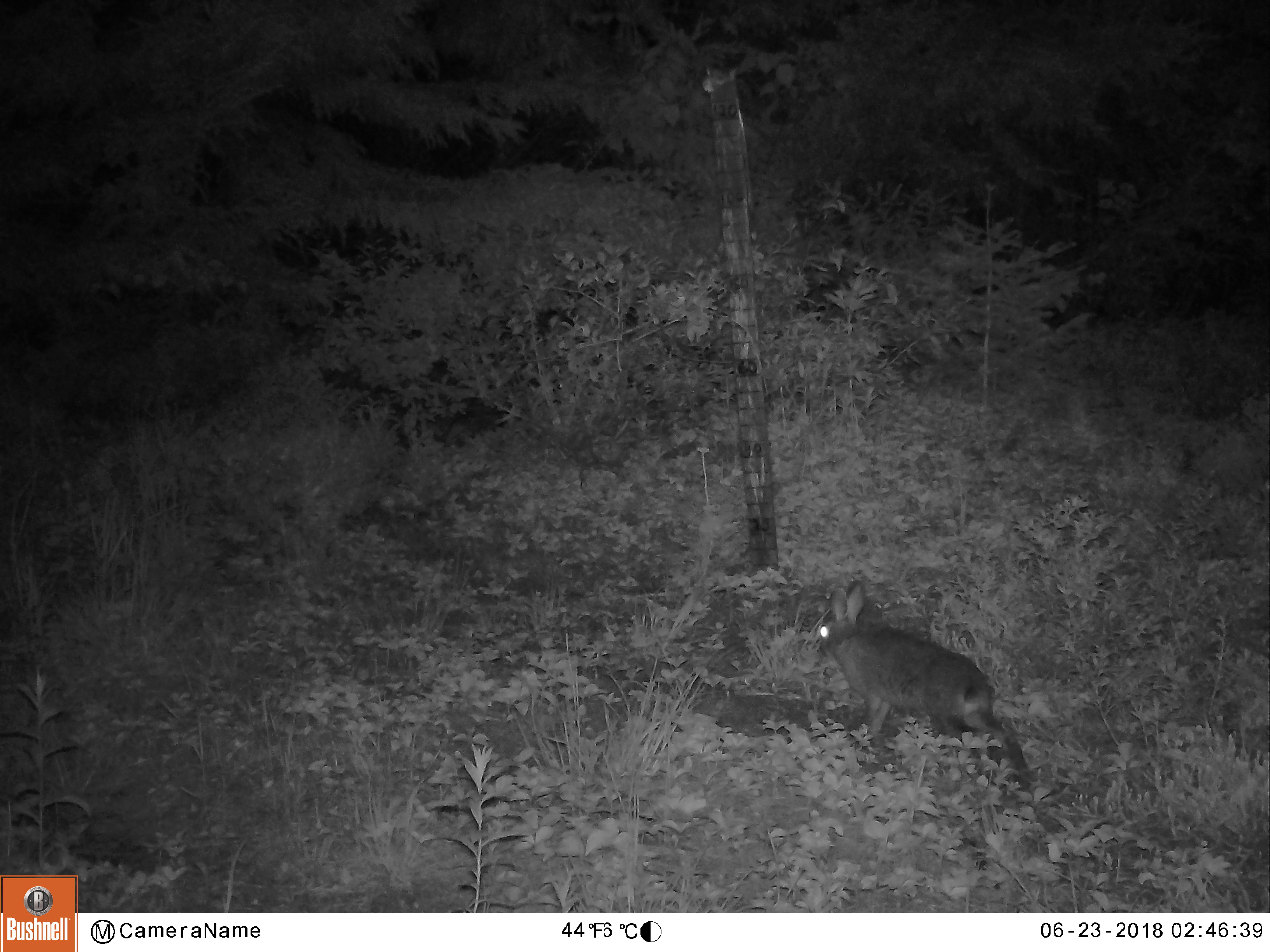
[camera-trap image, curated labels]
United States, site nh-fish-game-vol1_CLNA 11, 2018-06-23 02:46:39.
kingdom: Animalia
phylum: Chordata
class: Mammalia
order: Lagomorpha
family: Leporidae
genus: Lepus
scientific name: Lepus americanus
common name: snowshoe hare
Snowshoe hare (Lepus americanus).